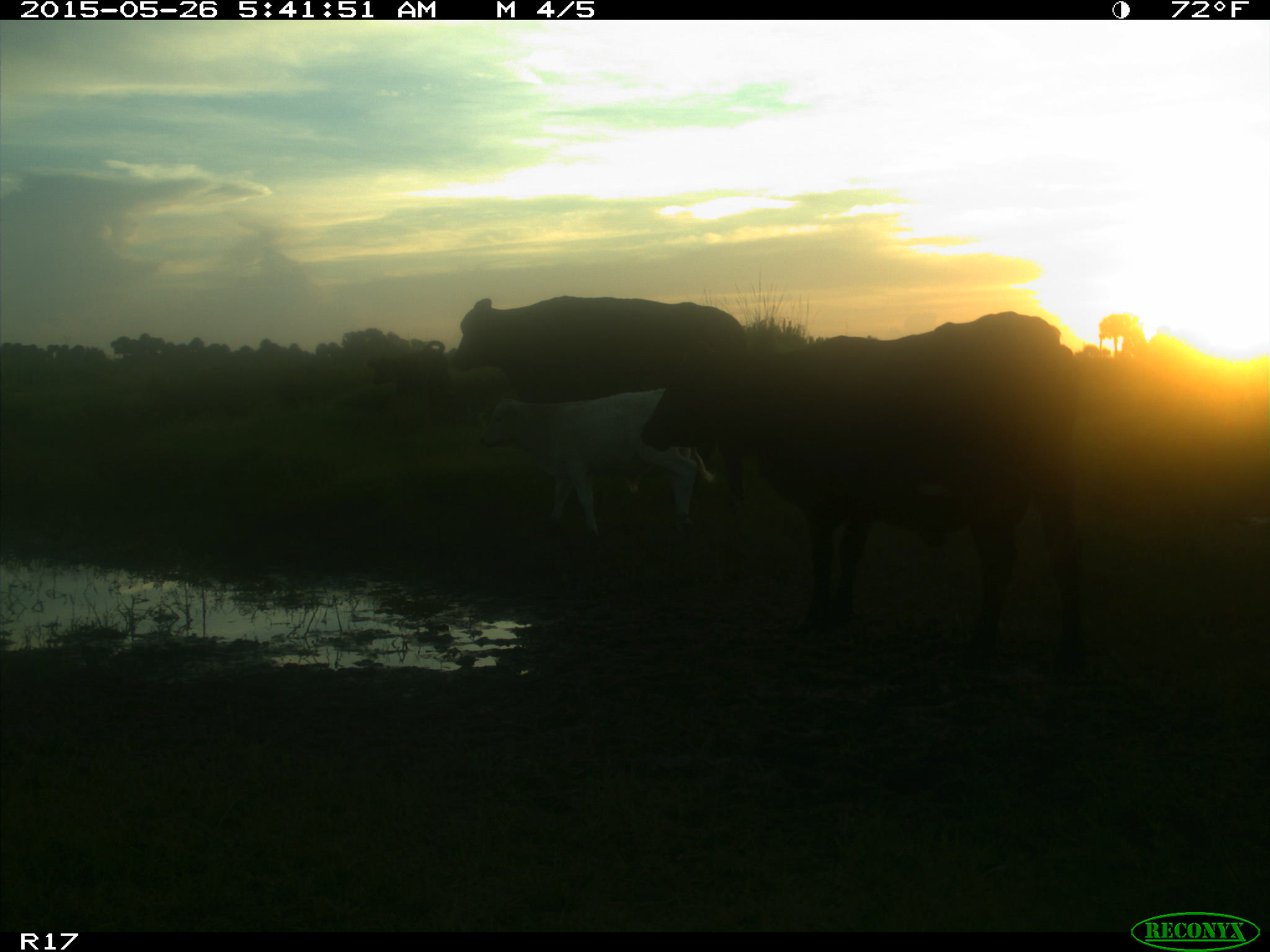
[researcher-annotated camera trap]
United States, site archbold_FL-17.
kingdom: Animalia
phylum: Chordata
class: Mammalia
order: Artiodactyla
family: Bovidae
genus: Bos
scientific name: Bos taurus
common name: domestic cow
Bos taurus (domestic cow).